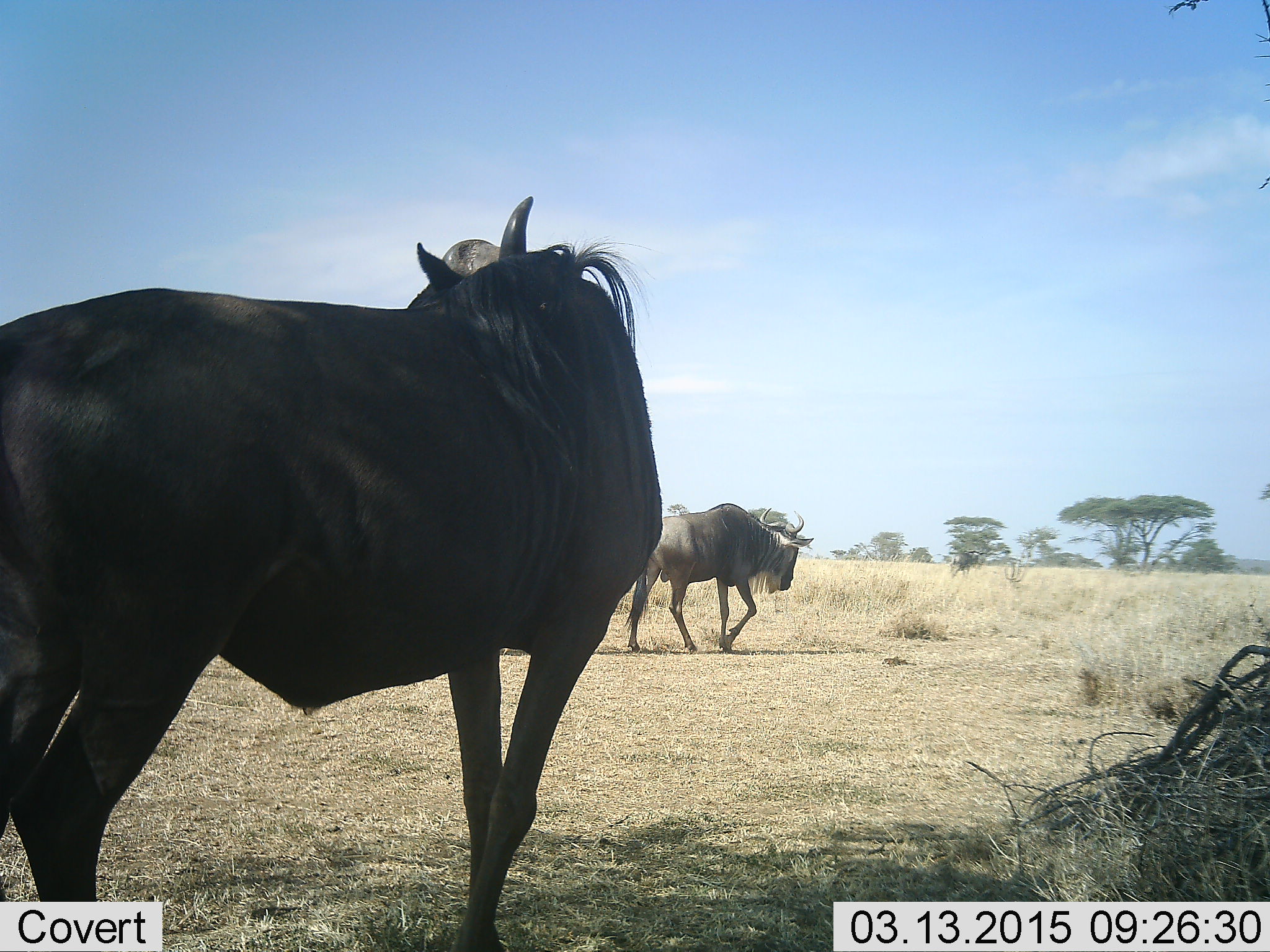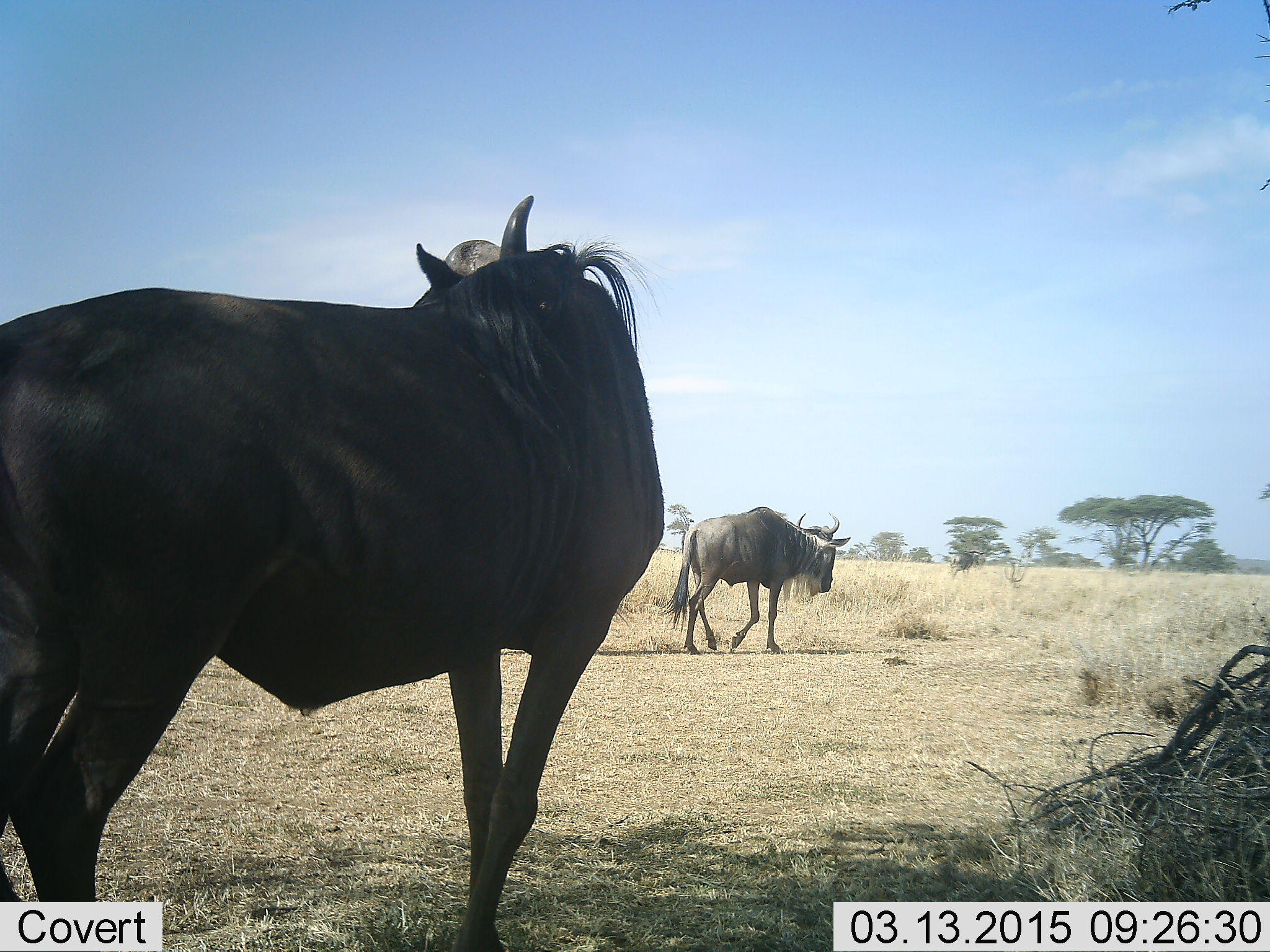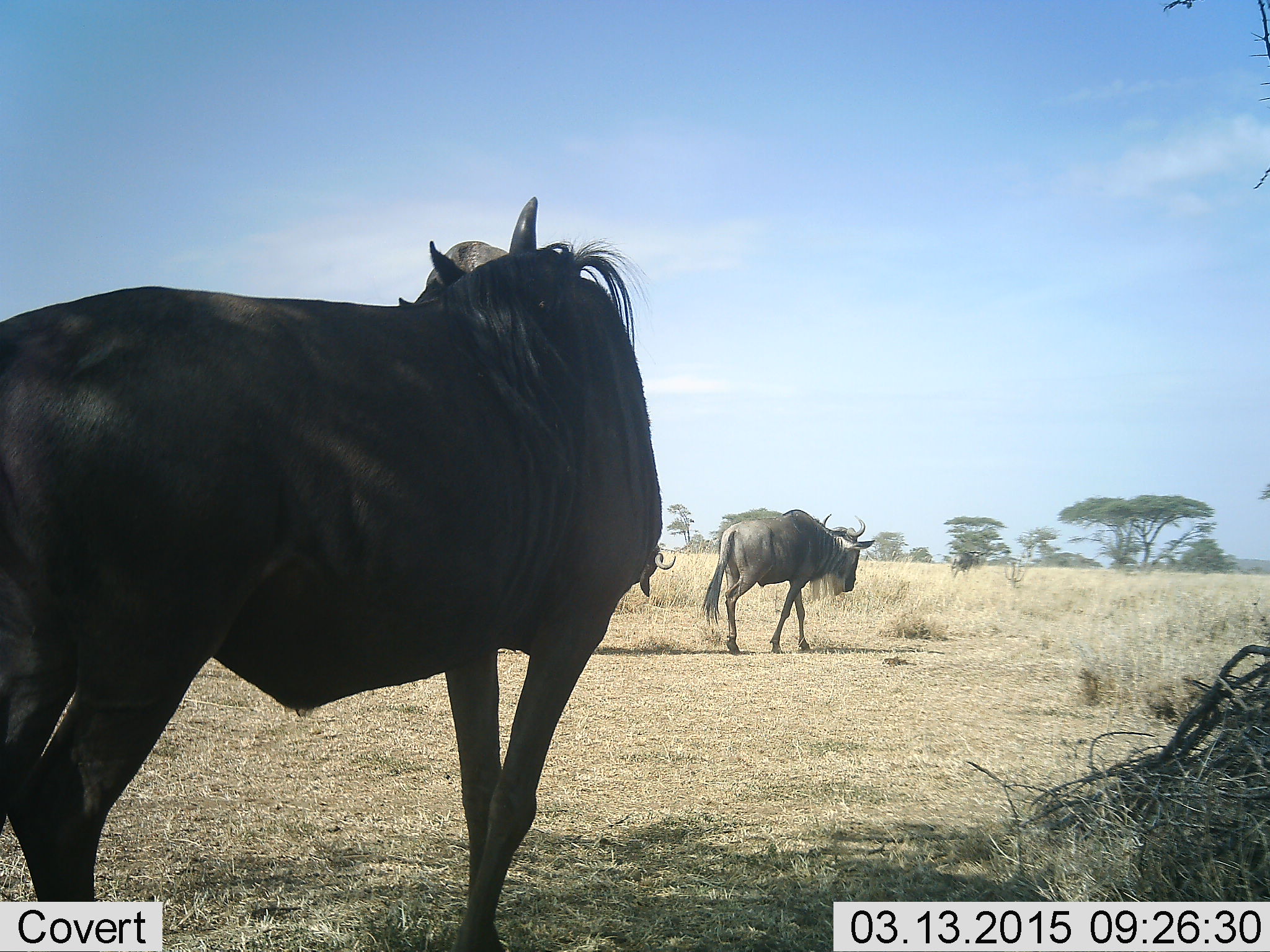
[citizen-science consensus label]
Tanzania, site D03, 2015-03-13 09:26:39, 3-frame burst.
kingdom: Animalia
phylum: Chordata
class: Mammalia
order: Artiodactyla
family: Bovidae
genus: Connochaetes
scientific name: Connochaetes taurinus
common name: blue wildebeest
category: wildebeest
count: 3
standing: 90%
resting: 0%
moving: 90%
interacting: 0%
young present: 0%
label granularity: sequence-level